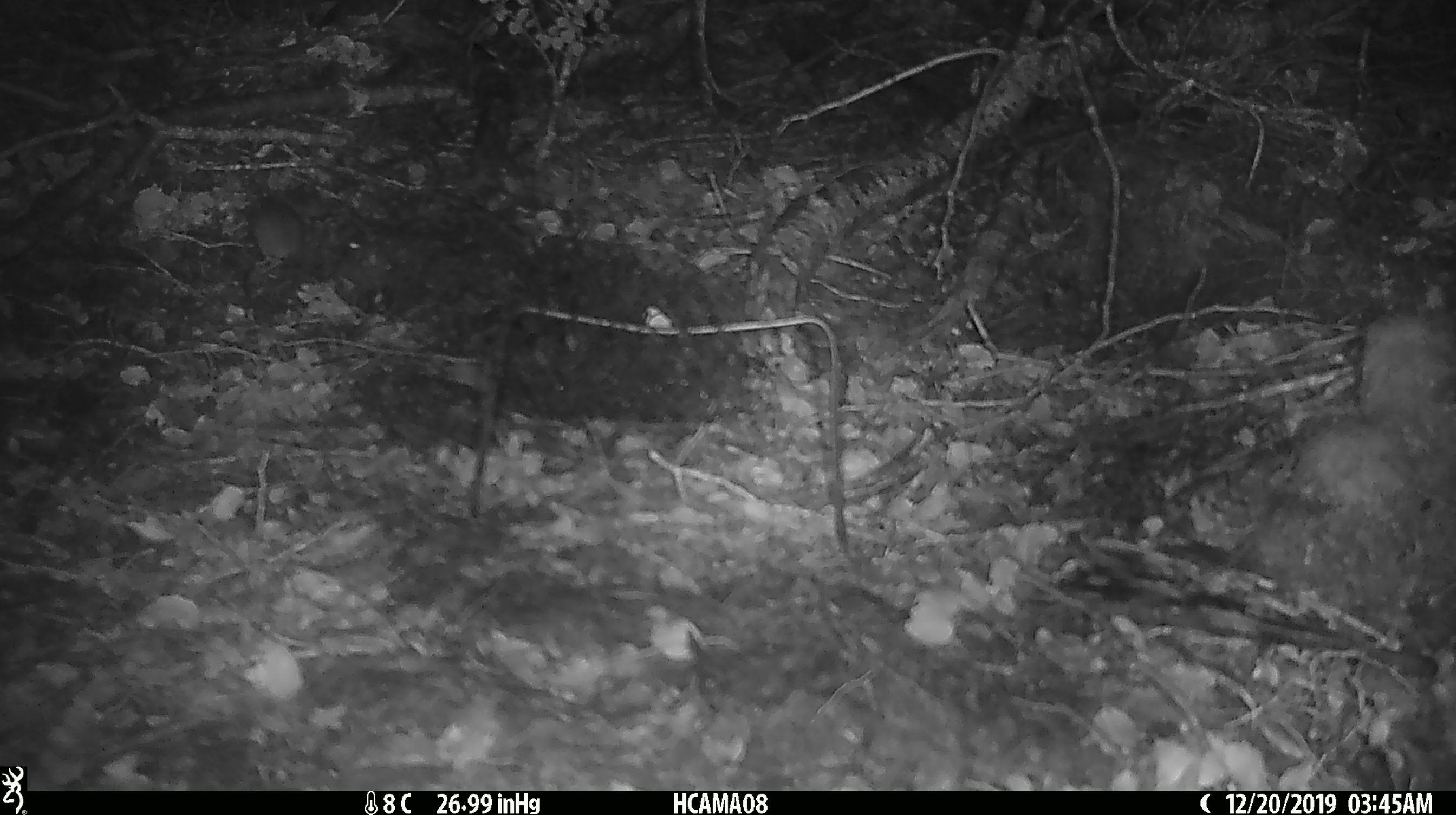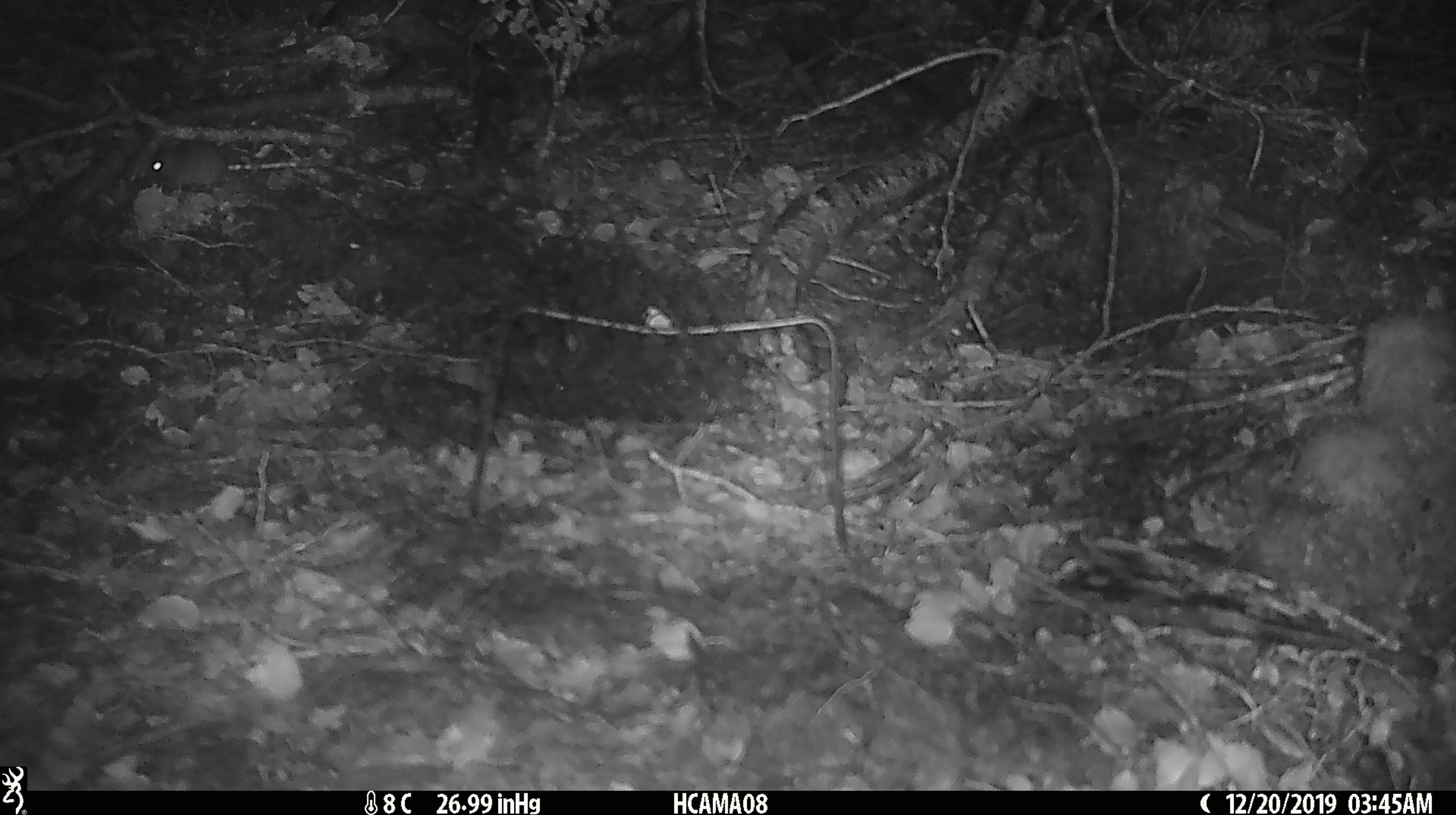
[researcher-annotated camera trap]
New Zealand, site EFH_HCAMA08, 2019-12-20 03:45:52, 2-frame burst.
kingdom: Animalia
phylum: Chordata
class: Mammalia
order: Rodentia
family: Muridae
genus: Mus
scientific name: Mus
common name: mouse